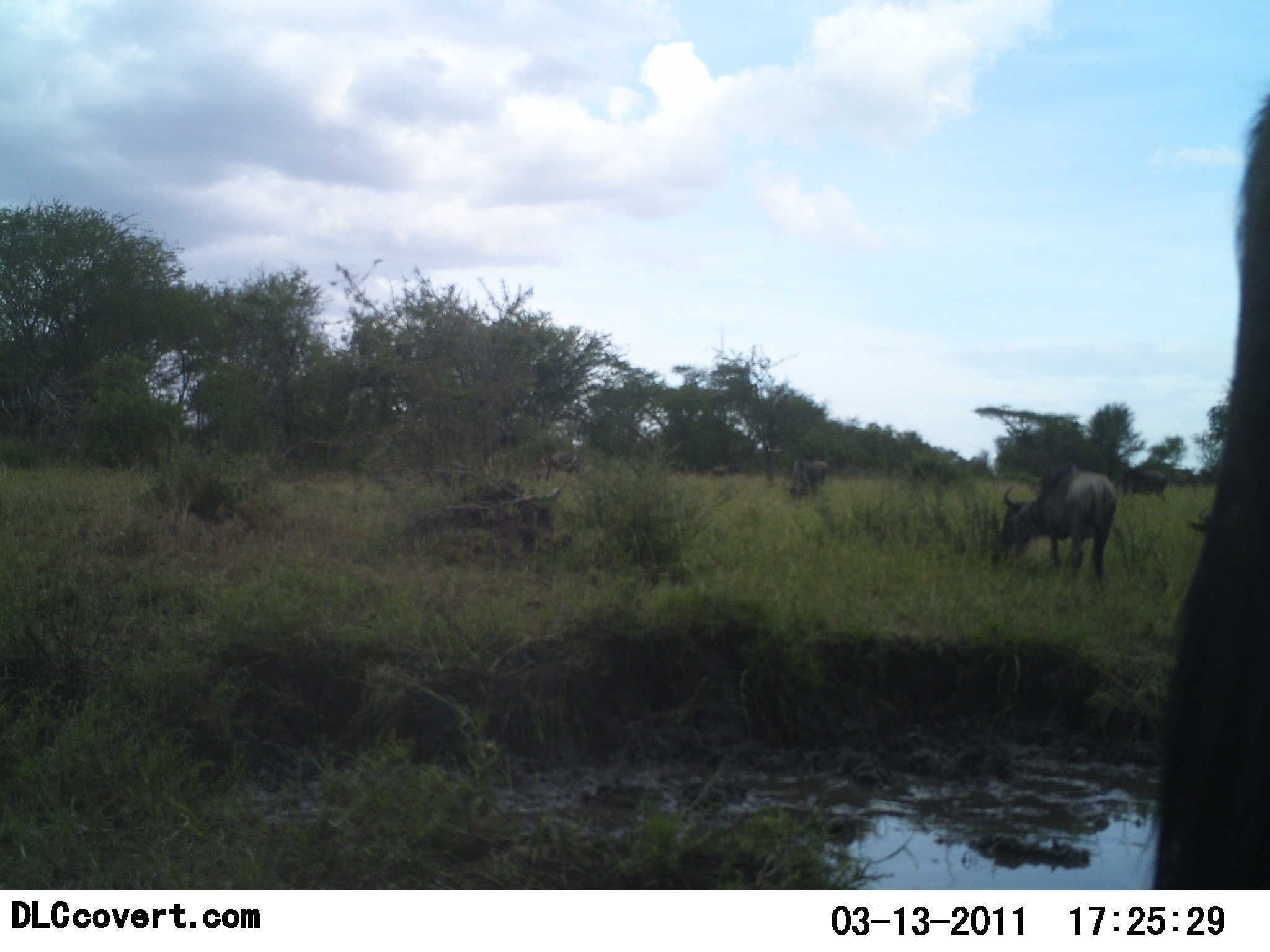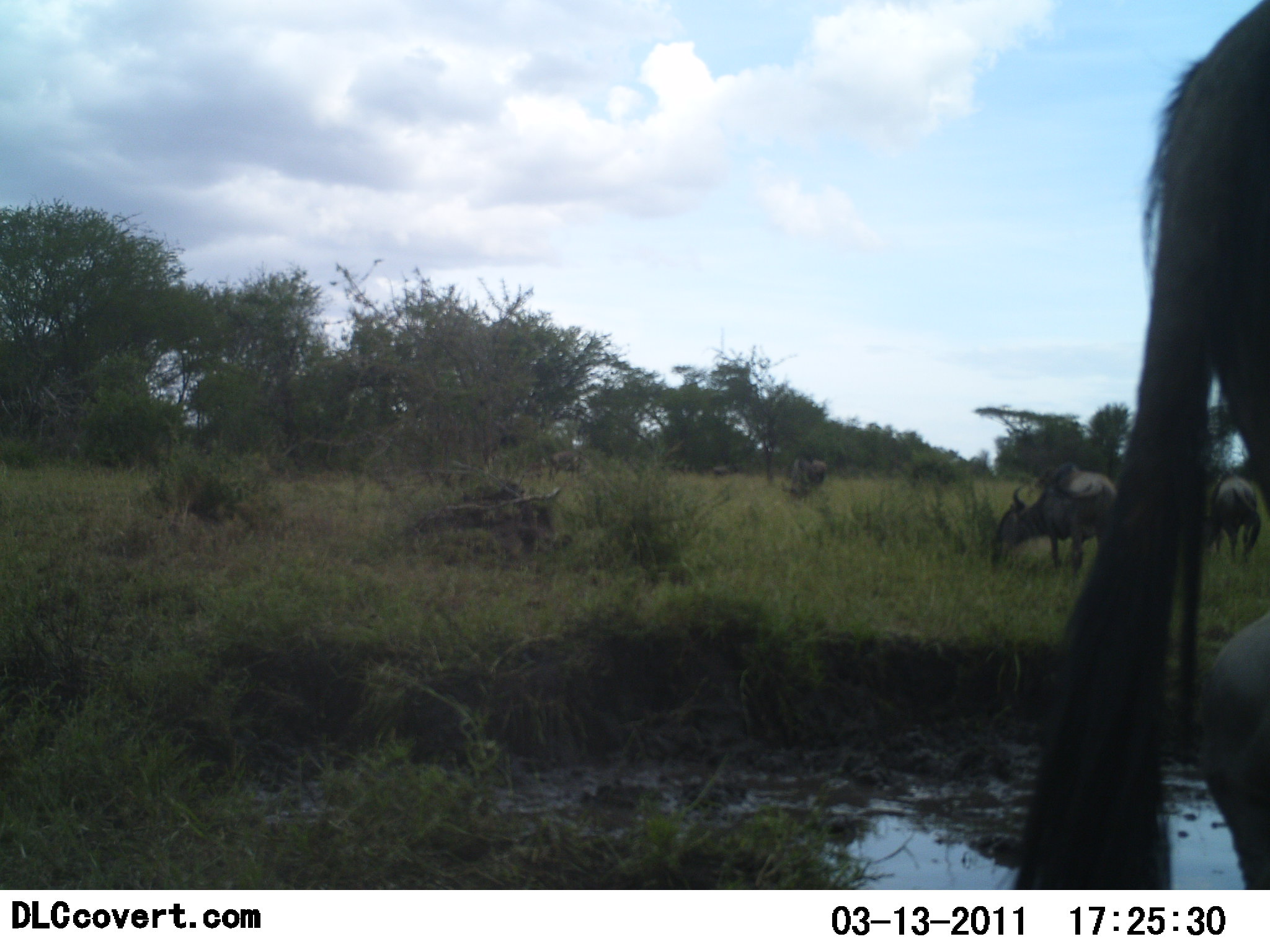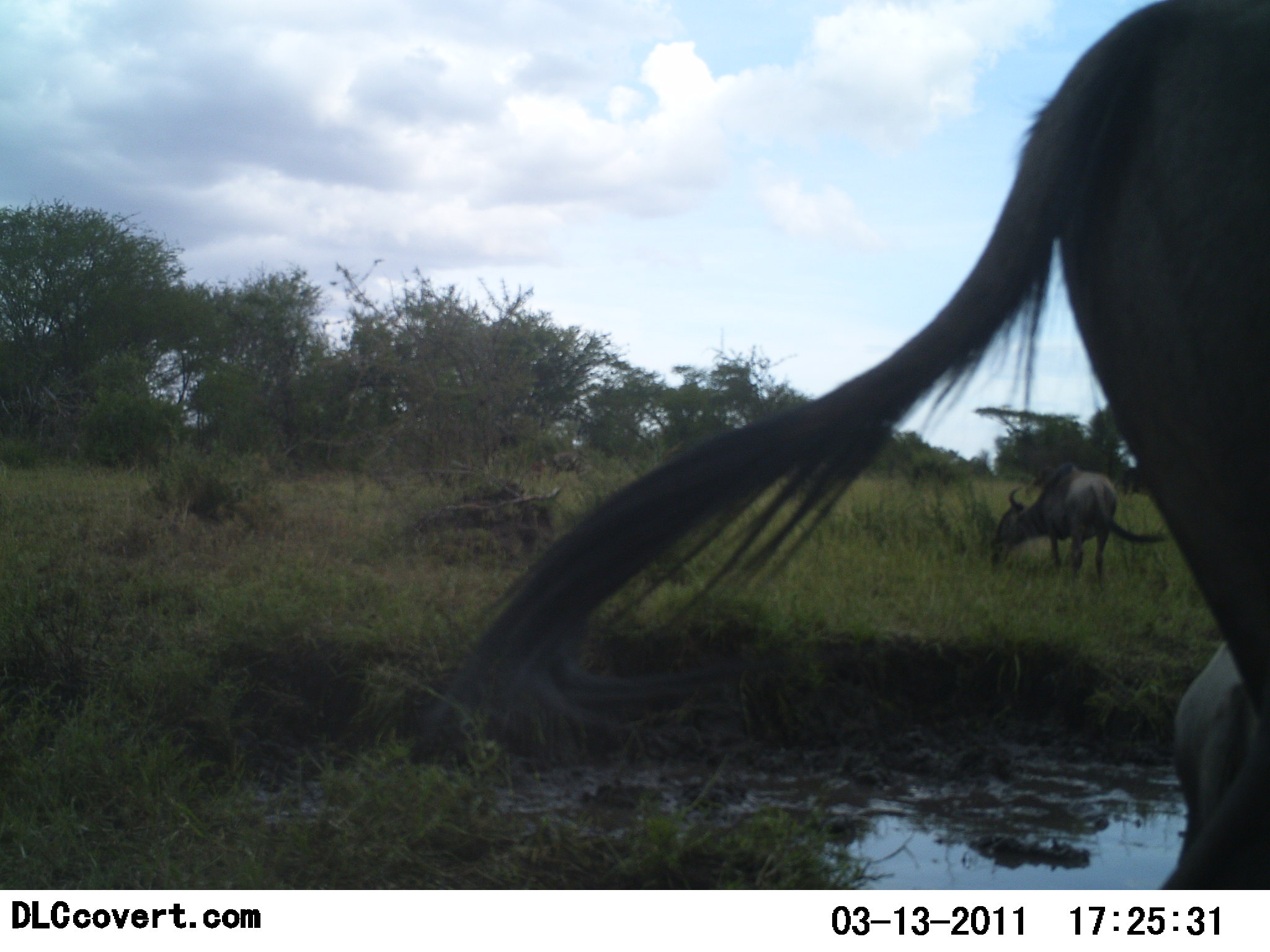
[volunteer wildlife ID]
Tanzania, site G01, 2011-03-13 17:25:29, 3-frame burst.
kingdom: Animalia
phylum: Chordata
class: Mammalia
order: Artiodactyla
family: Bovidae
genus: Connochaetes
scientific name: Connochaetes taurinus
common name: blue wildebeest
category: wildebeest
Wildebeest (blue wildebeest) (Connochaetes taurinus), count 4. Behavior (volunteer vote fractions): standing 46%, resting 0%, moving 8%, interacting 0%. Young present (vote fraction): 0%. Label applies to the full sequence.